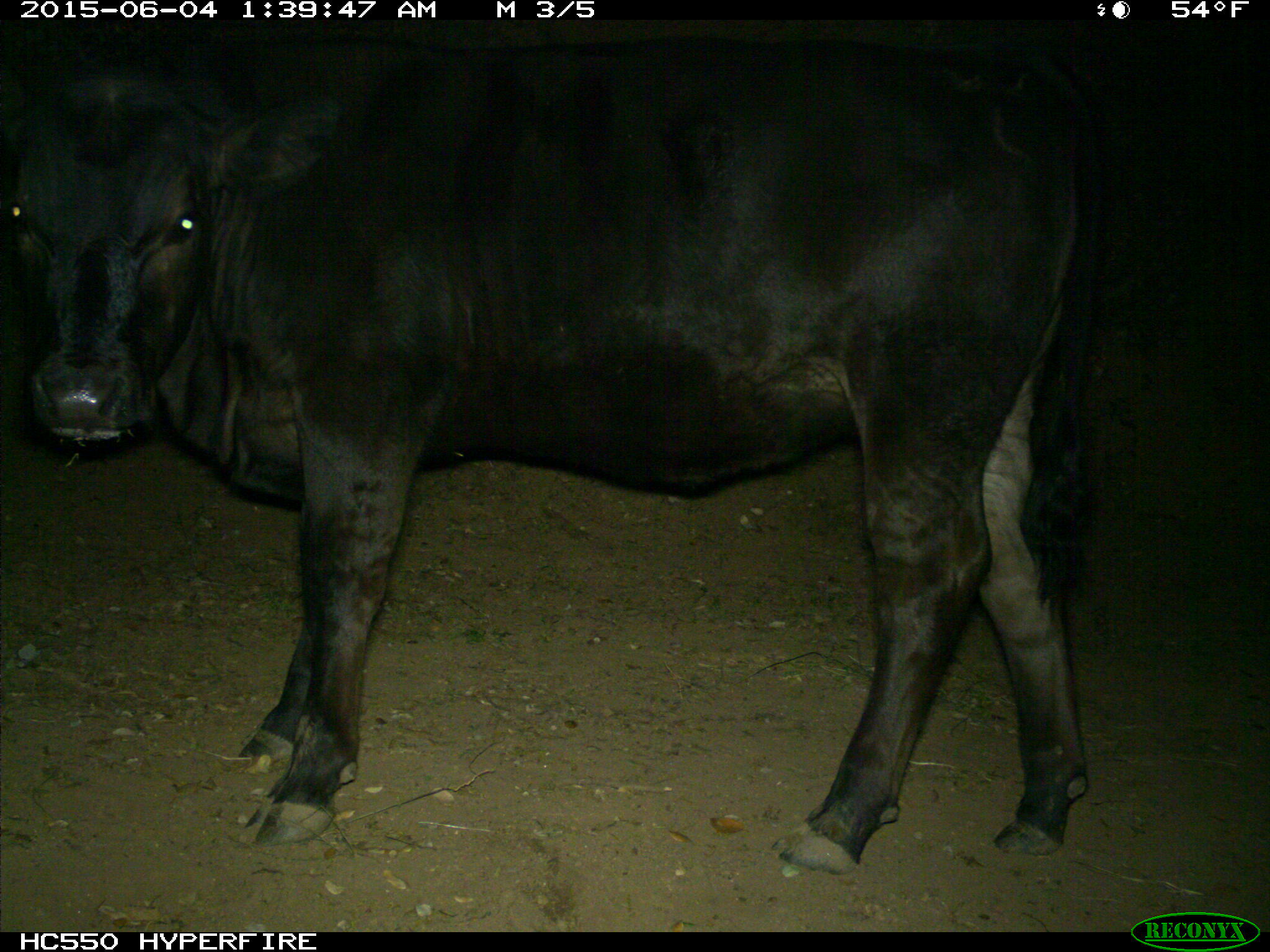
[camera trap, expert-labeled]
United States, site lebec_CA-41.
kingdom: Animalia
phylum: Chordata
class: Mammalia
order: Artiodactyla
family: Bovidae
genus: Bos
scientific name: Bos taurus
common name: domestic cow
Bos taurus (domestic cow).